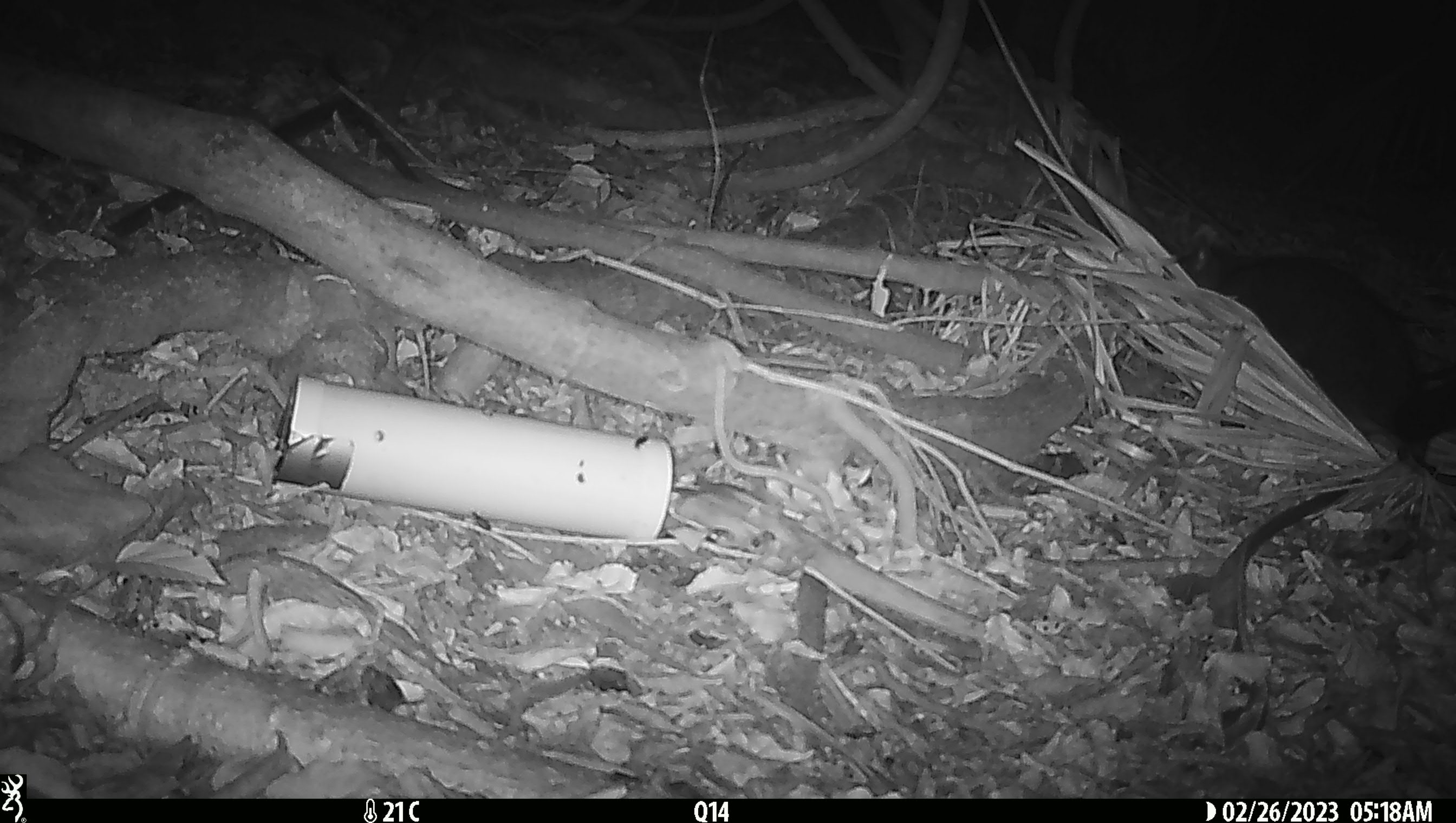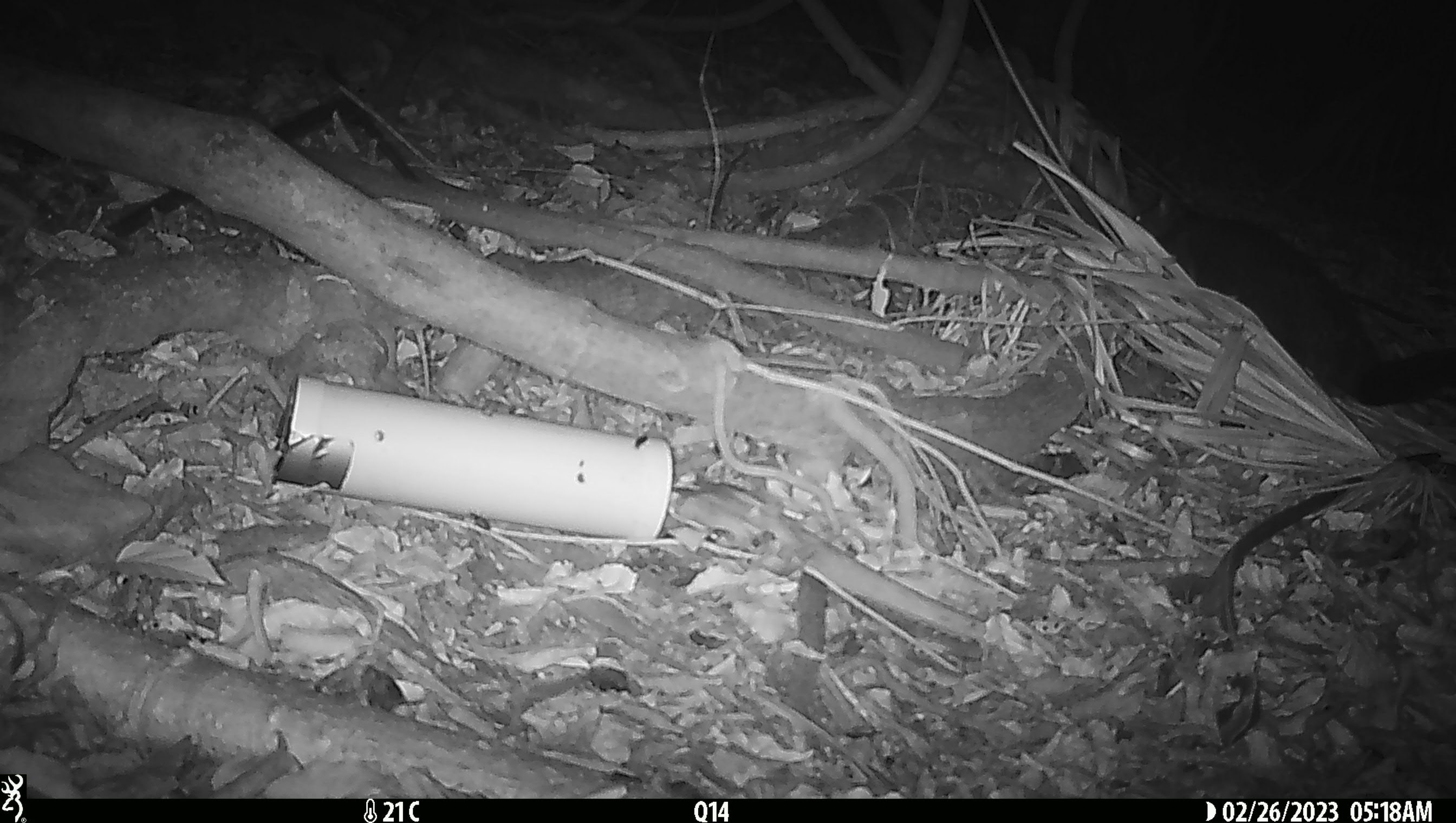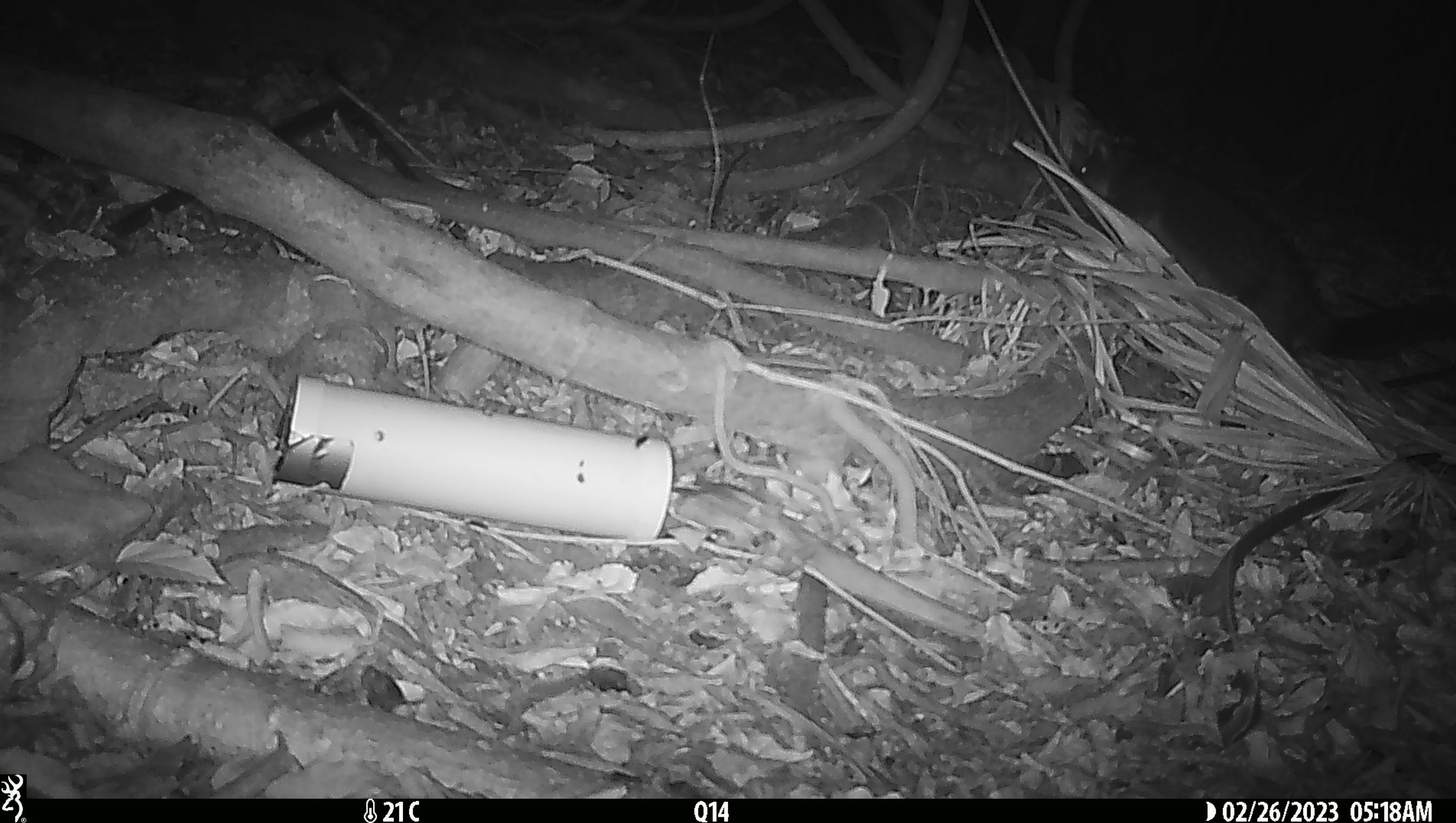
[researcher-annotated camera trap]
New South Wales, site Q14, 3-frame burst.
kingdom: Animalia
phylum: Chordata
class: Mammalia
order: Diprotodontia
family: Phalangeridae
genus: Trichosurus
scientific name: Trichosurus vulpecula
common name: common brushtail possum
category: possum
Possum (common brushtail possum) (Trichosurus vulpecula).